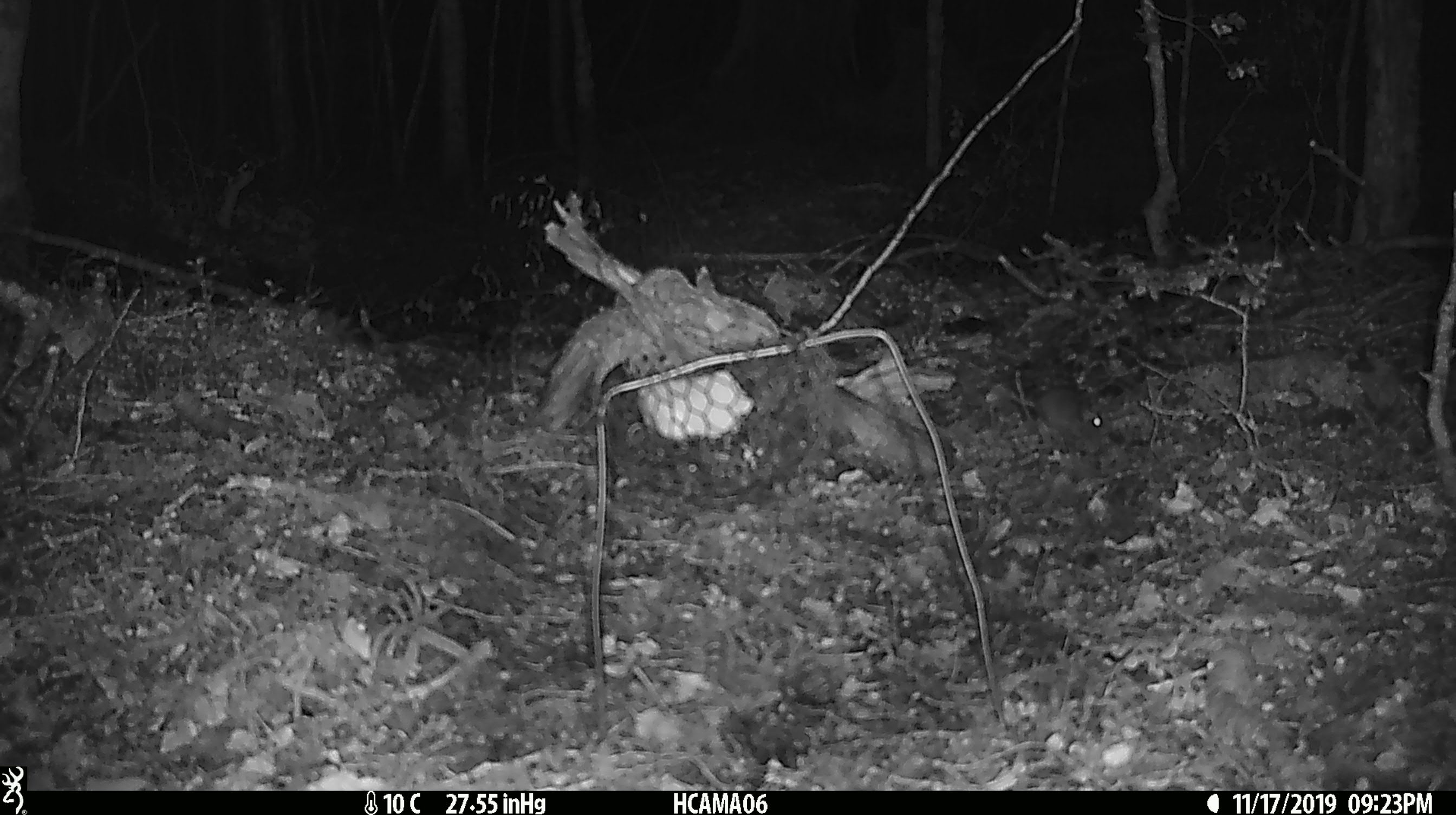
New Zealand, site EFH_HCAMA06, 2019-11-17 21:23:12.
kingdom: Animalia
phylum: Chordata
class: Mammalia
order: Rodentia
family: Muridae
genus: Mus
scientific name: Mus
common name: mouse